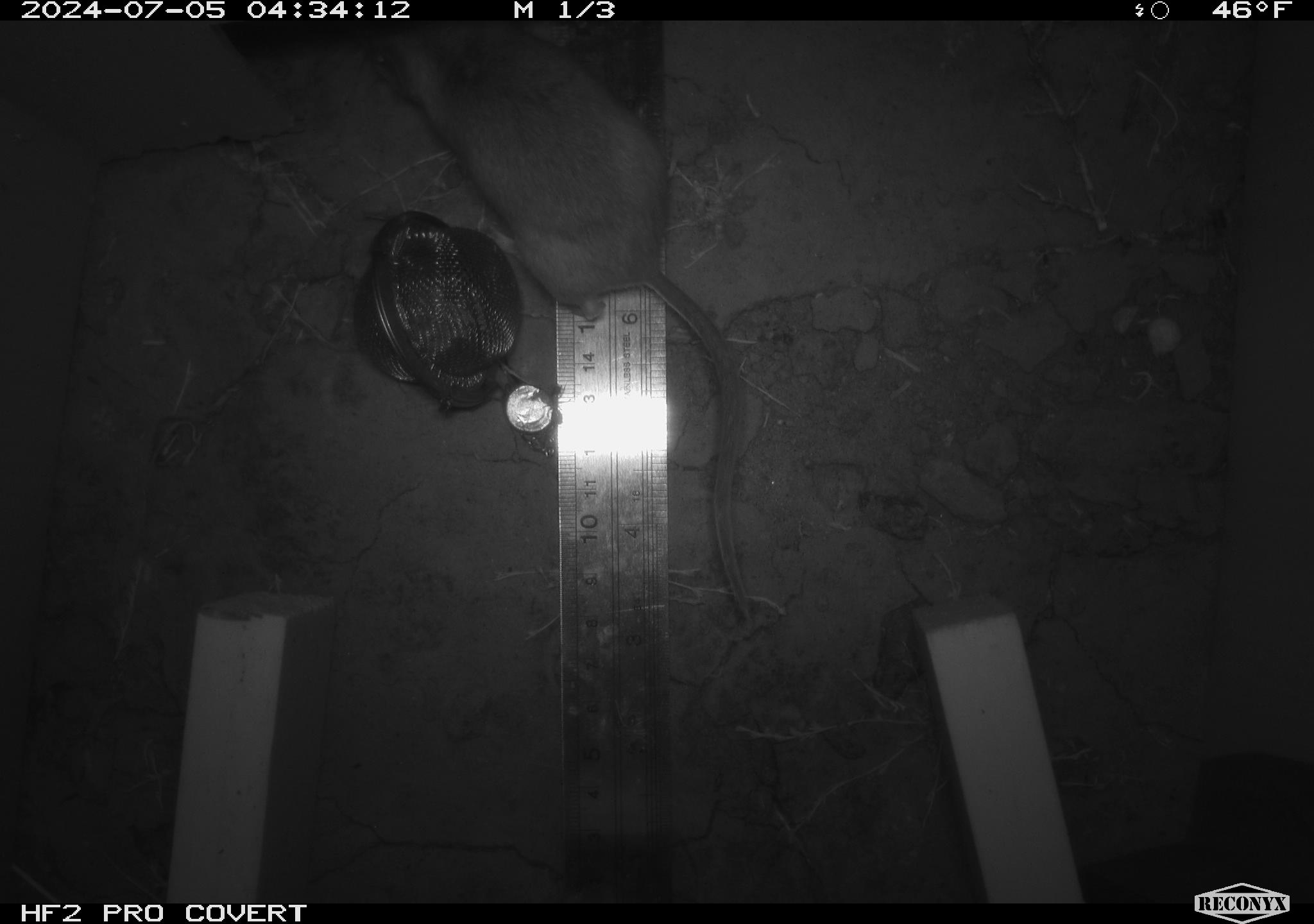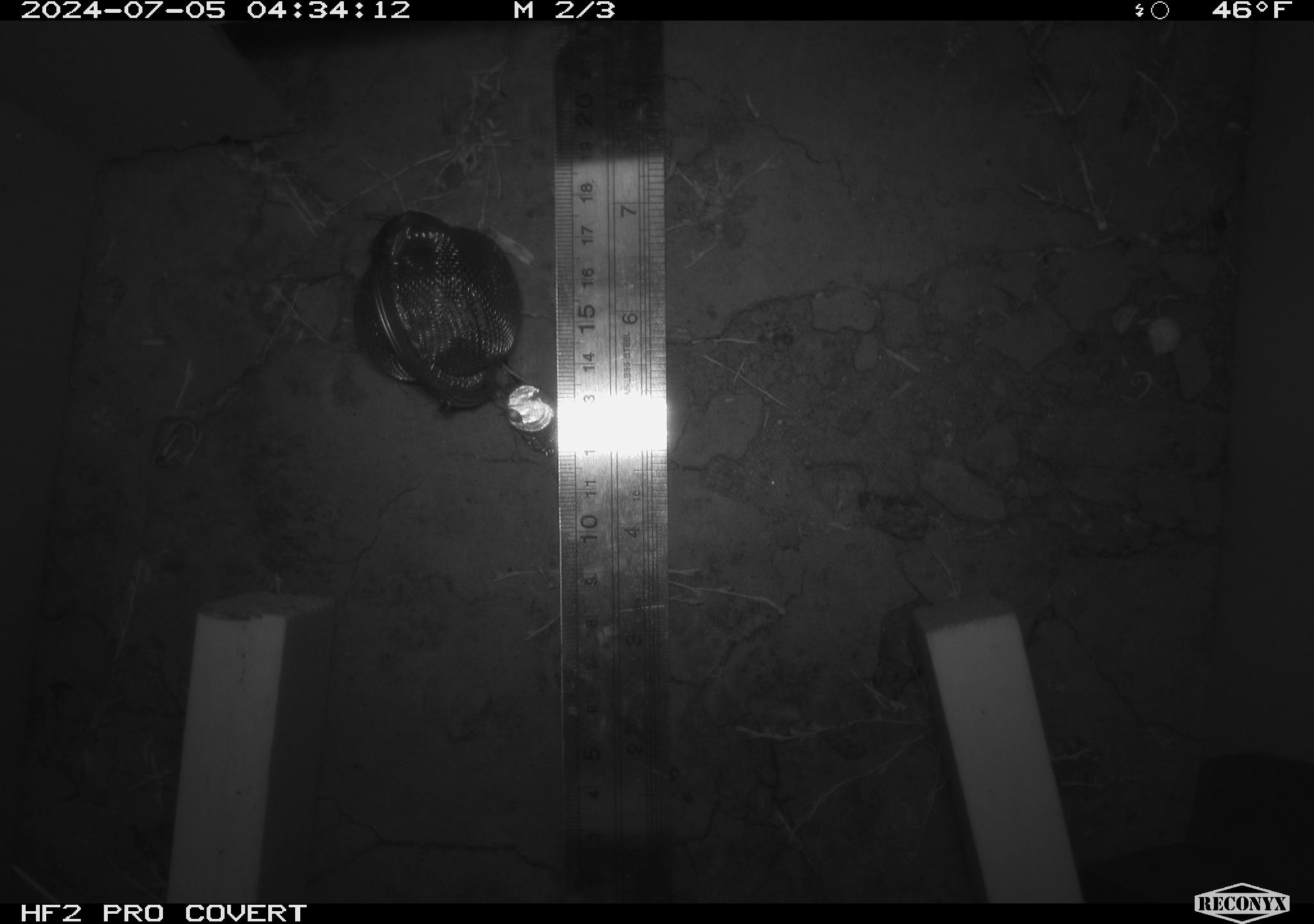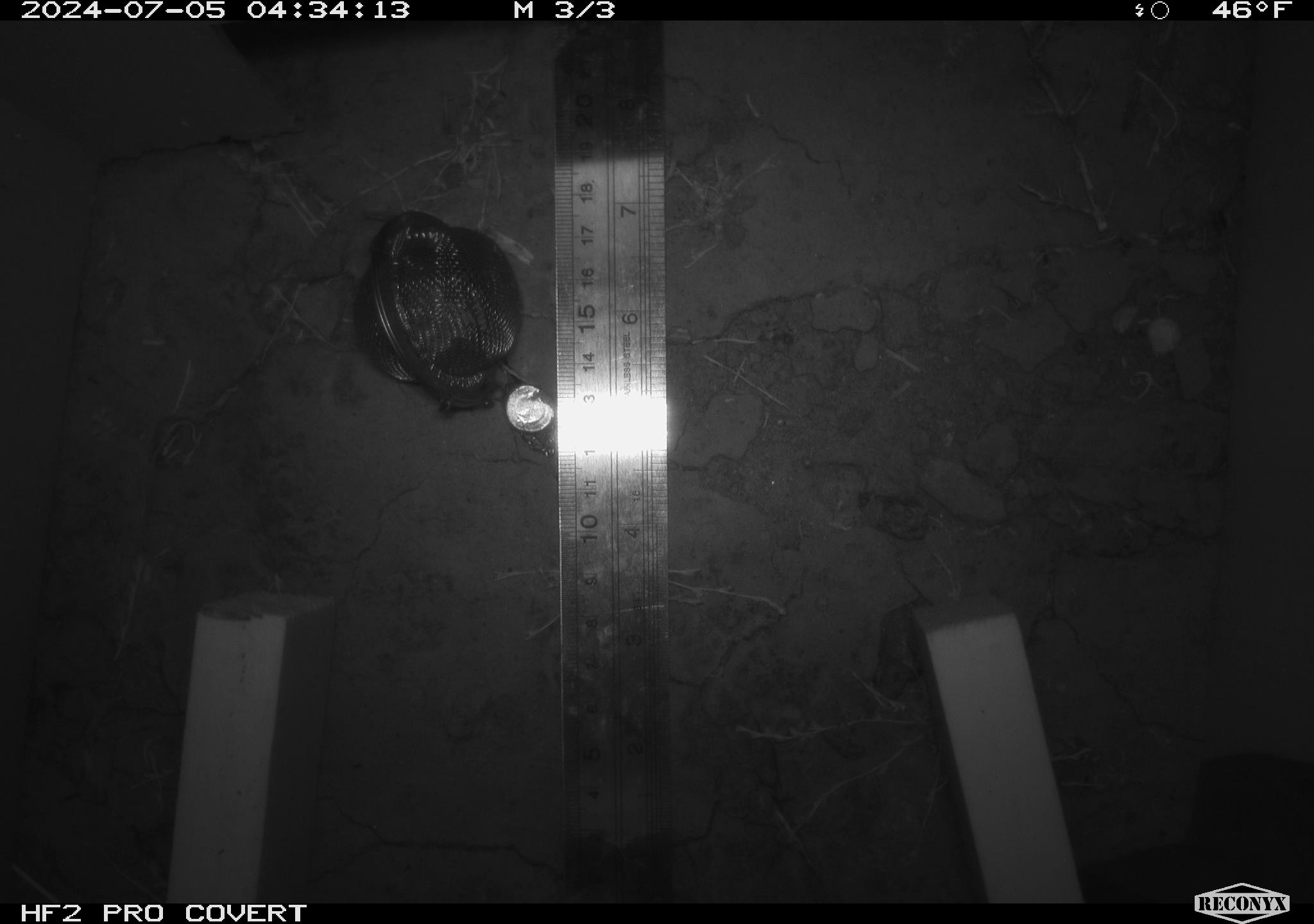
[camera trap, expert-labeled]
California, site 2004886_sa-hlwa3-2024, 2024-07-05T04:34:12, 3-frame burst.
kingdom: Animalia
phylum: Chordata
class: Mammalia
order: Rodentia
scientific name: Rodentia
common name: mouse species